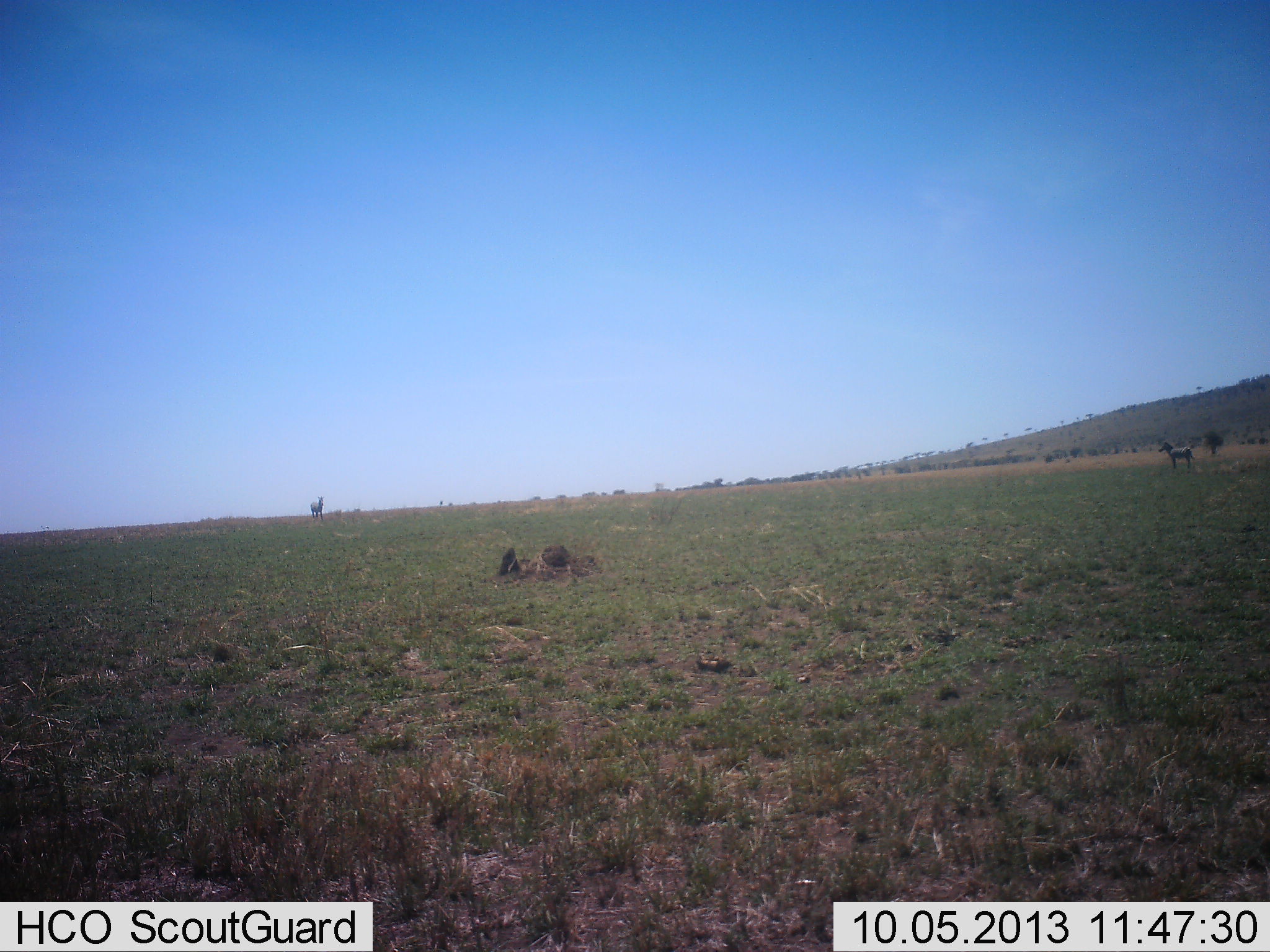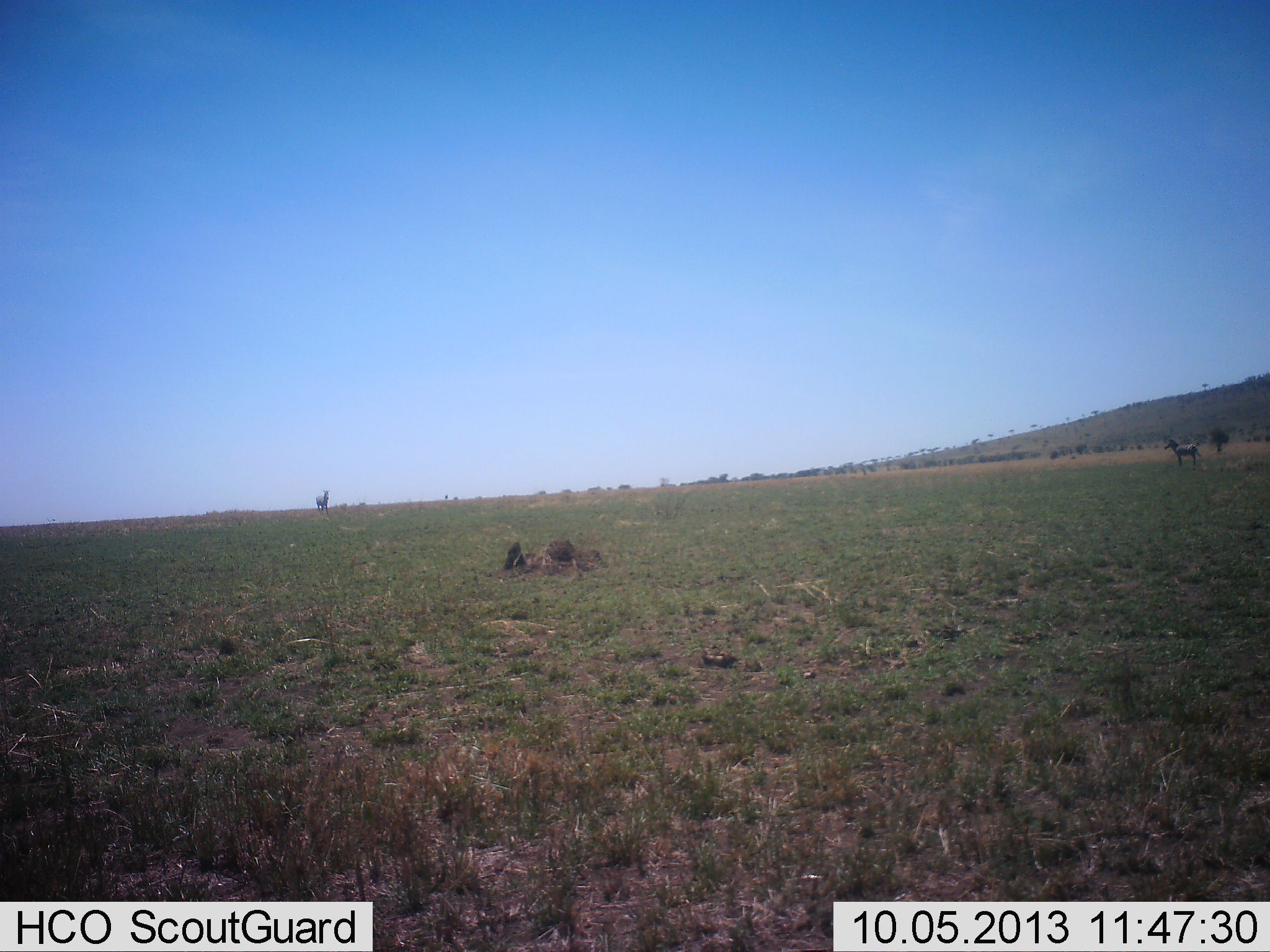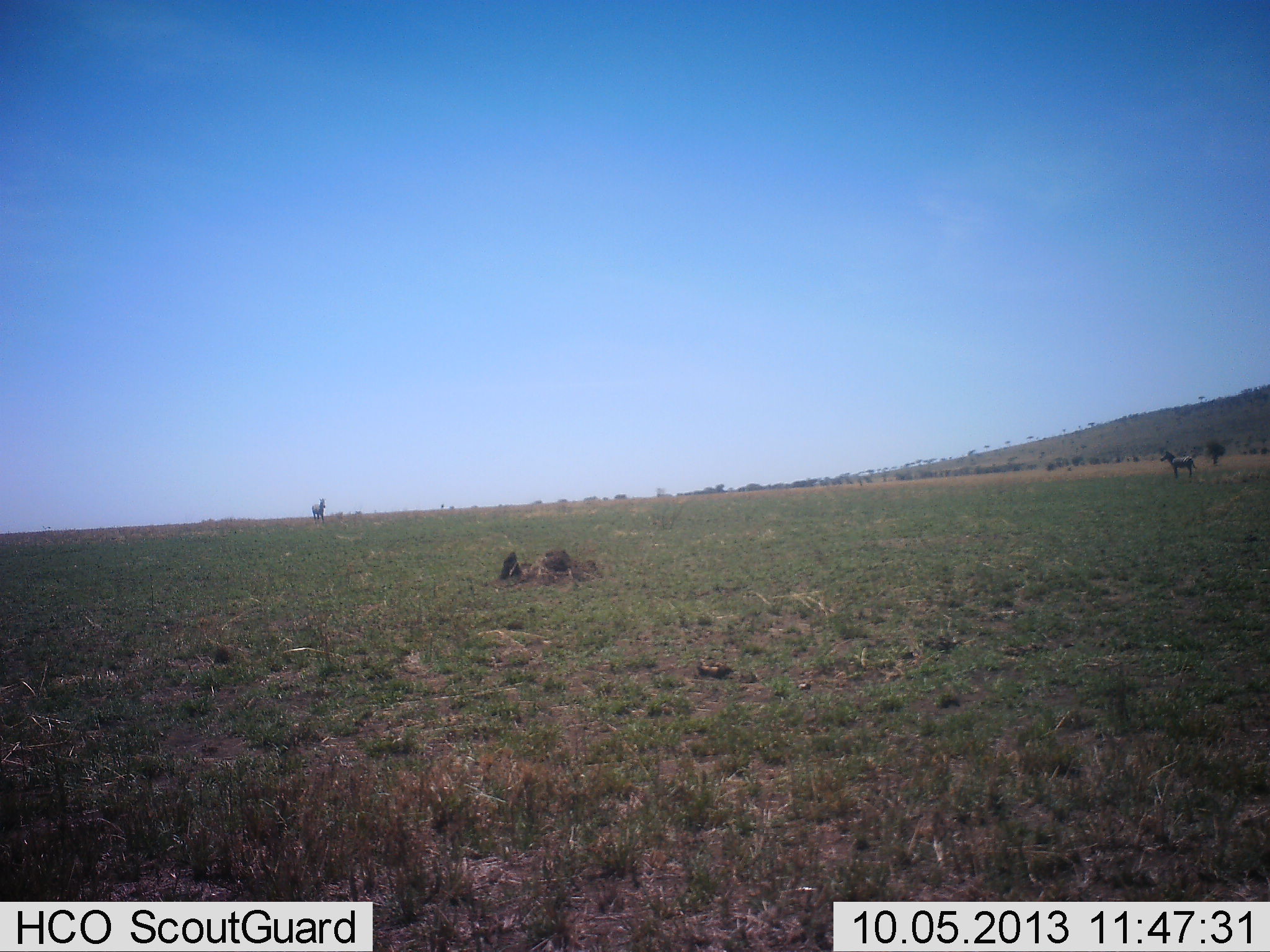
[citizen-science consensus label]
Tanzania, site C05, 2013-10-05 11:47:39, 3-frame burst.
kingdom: Animalia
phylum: Chordata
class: Mammalia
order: Perissodactyla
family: Equidae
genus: Equus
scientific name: Equus quagga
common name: plains zebra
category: zebra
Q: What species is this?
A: Zebra (plains zebra) (Equus quagga).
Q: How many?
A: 1.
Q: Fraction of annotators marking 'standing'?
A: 100%.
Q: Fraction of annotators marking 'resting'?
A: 0%.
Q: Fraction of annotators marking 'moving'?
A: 0%.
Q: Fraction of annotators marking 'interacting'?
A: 0%.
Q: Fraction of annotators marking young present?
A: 0%.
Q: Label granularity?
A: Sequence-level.